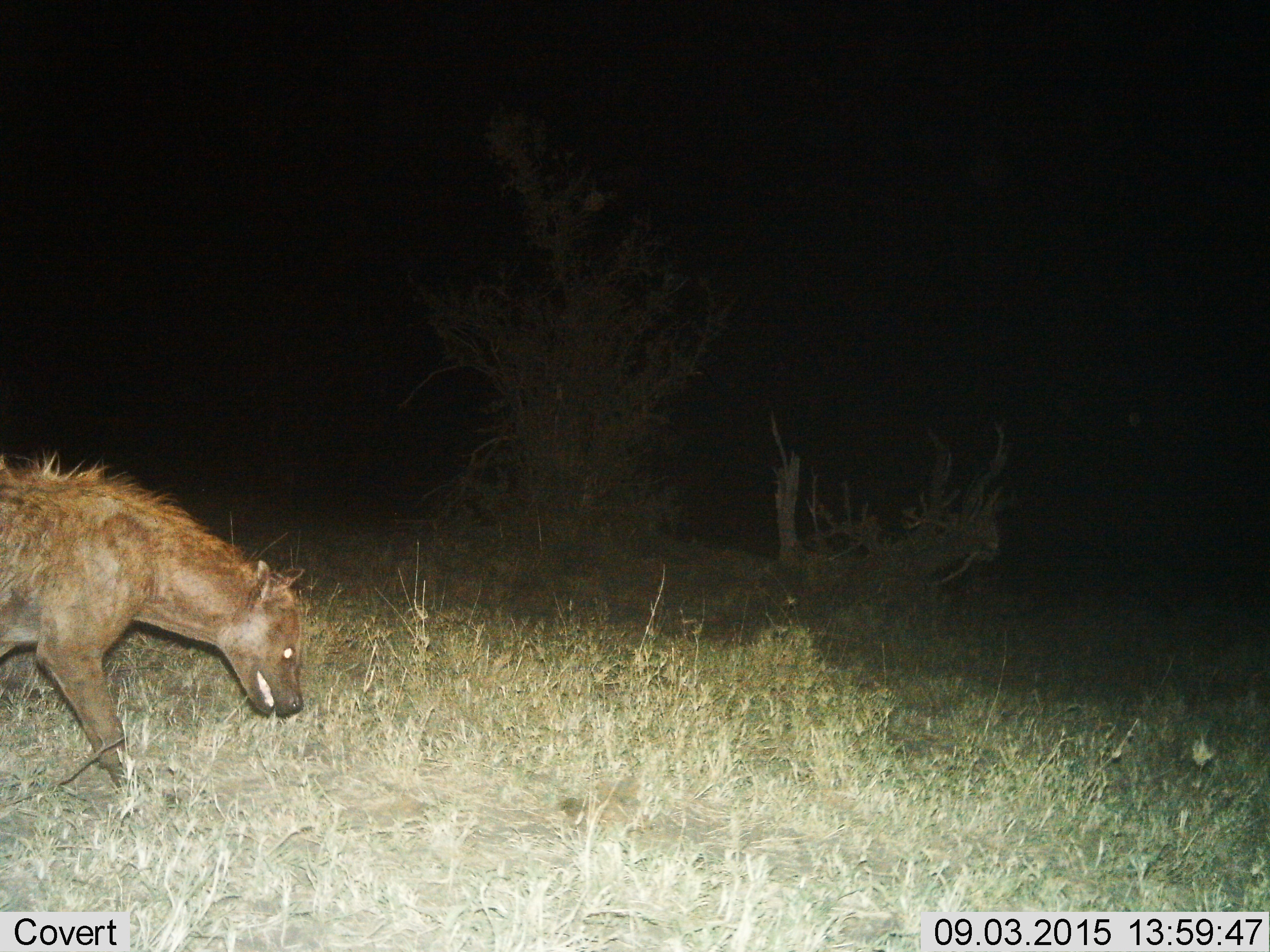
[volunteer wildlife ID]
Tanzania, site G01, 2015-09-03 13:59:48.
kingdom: Animalia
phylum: Chordata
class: Mammalia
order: Carnivora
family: Hyaenidae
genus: Crocuta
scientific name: Crocuta crocuta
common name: spotted hyena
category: hyenaspotted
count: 1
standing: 11%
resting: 11%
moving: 89%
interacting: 11%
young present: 0%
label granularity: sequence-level